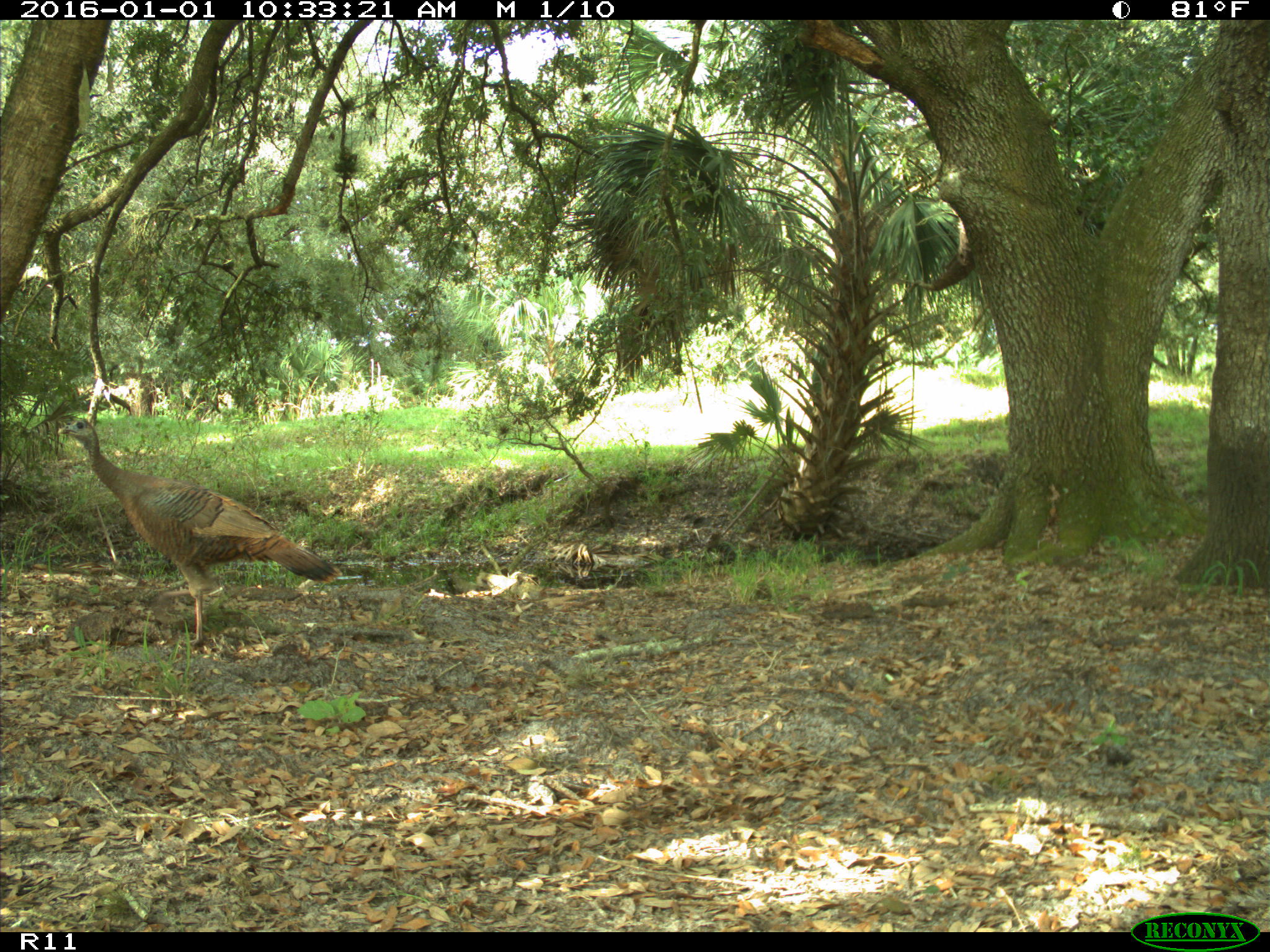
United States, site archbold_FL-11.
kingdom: Animalia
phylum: Chordata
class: Aves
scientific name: Aves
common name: birds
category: unidentified bird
Unidentified bird (birds) (Aves).